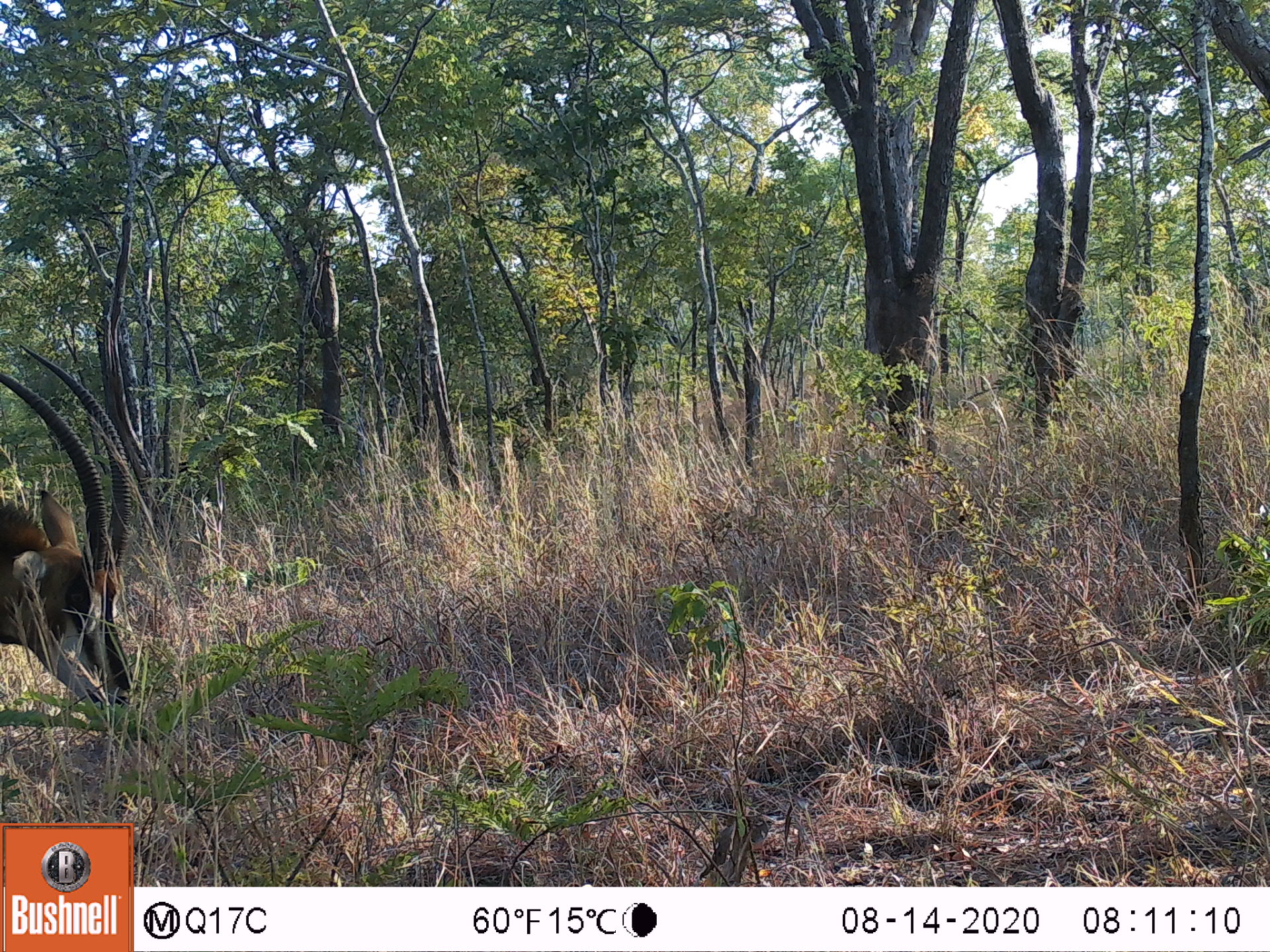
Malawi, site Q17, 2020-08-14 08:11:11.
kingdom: Animalia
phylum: Chordata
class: Mammalia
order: Artiodactyla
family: Bovidae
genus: Hippotragus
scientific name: Hippotragus niger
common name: sable antelope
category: sable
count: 1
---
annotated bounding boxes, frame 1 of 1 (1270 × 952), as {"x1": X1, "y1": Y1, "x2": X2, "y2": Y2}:
sable: {"x1": 0, "y1": 345, "x2": 138, "y2": 723}